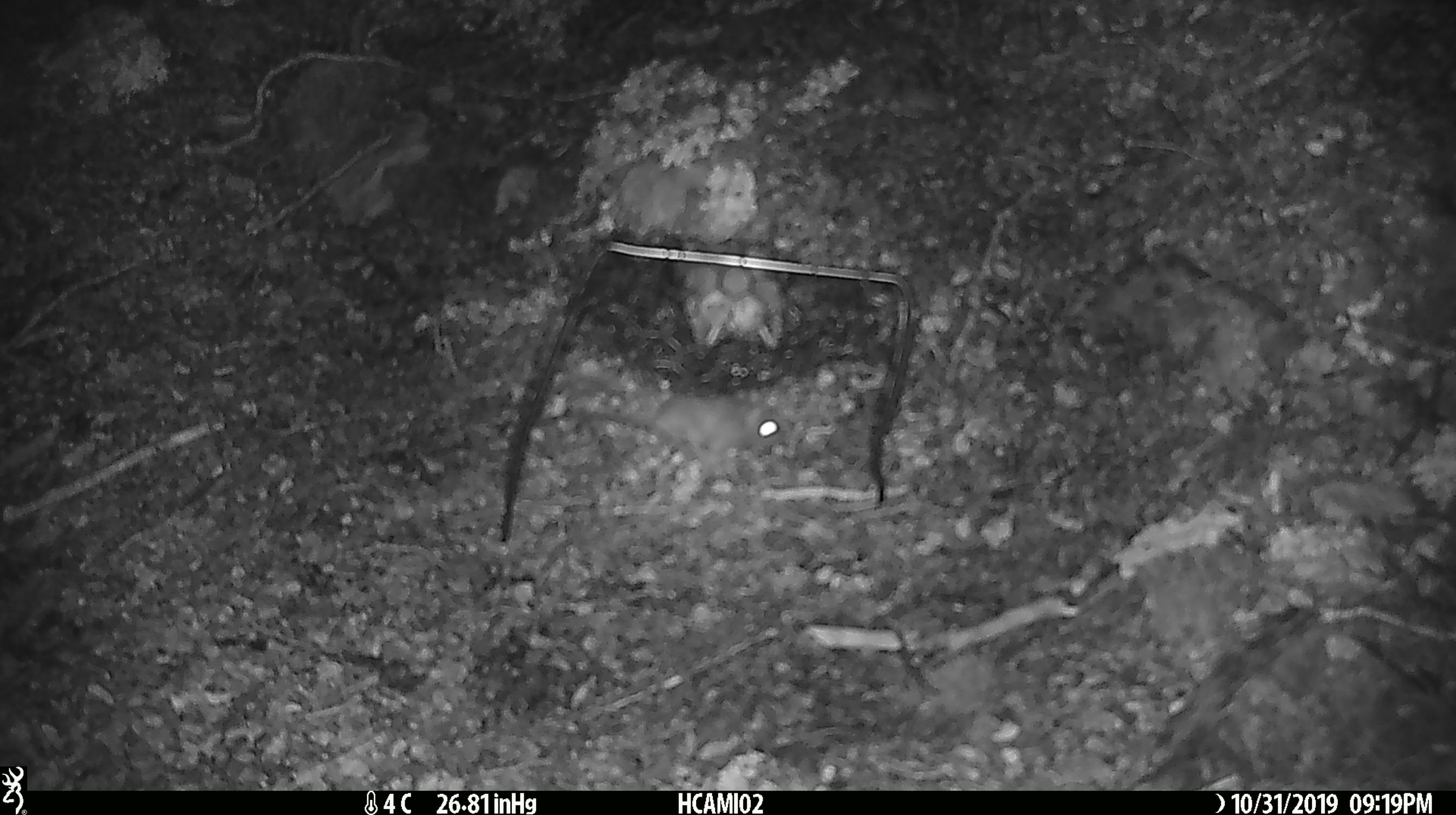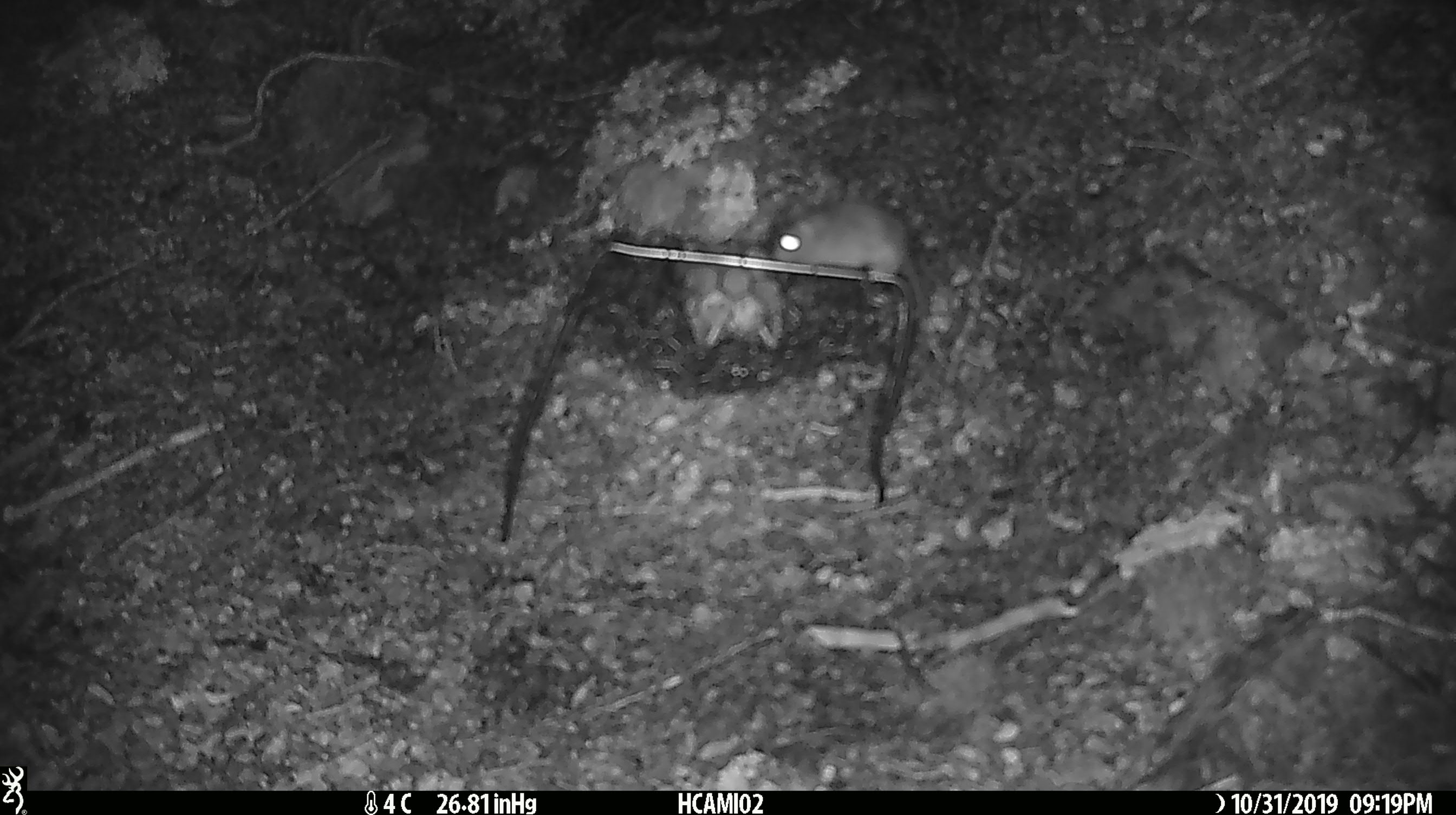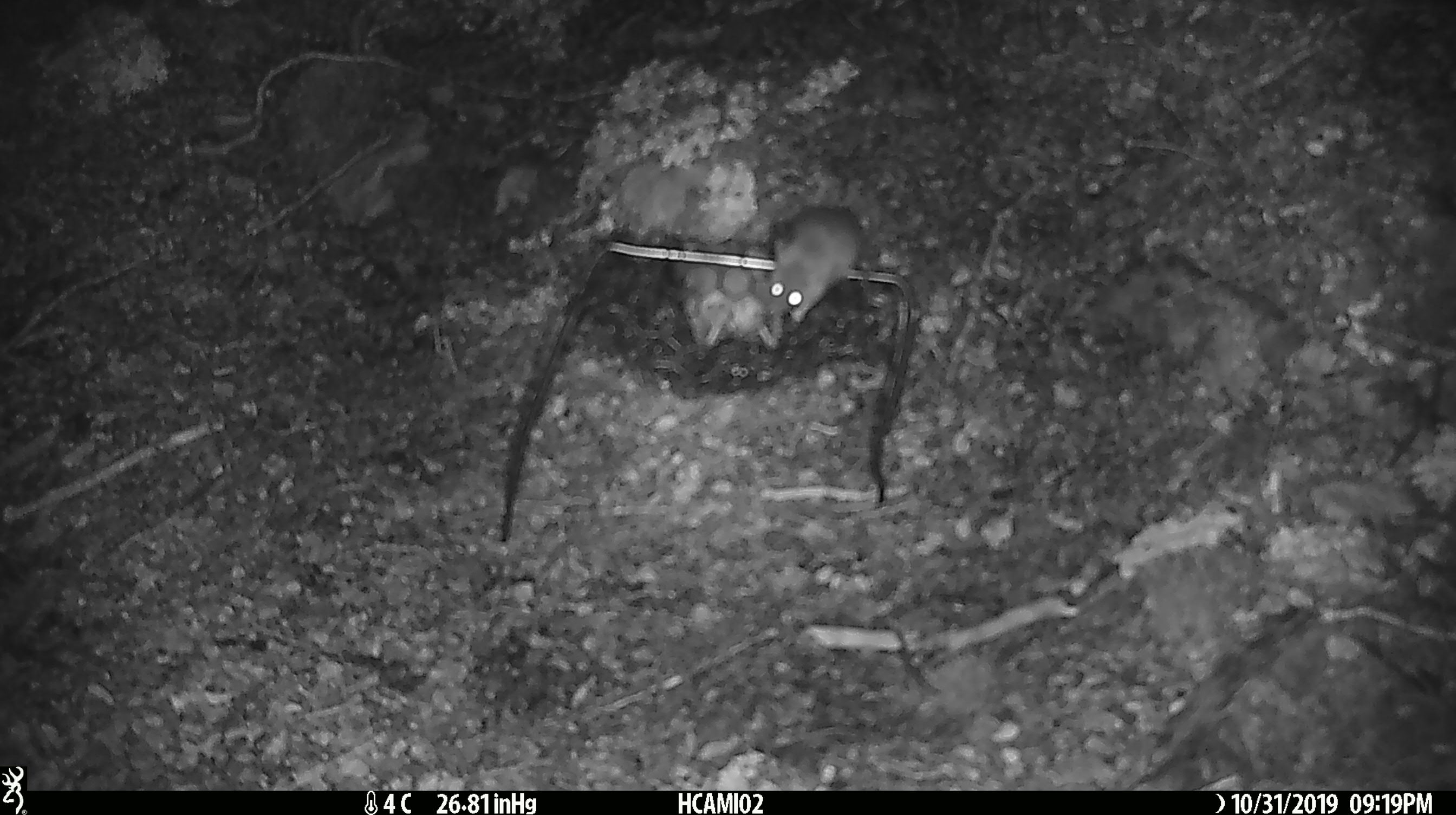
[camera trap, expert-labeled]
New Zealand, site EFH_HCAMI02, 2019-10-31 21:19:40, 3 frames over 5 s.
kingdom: Animalia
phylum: Chordata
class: Mammalia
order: Rodentia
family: Muridae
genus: Mus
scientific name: Mus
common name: mouse